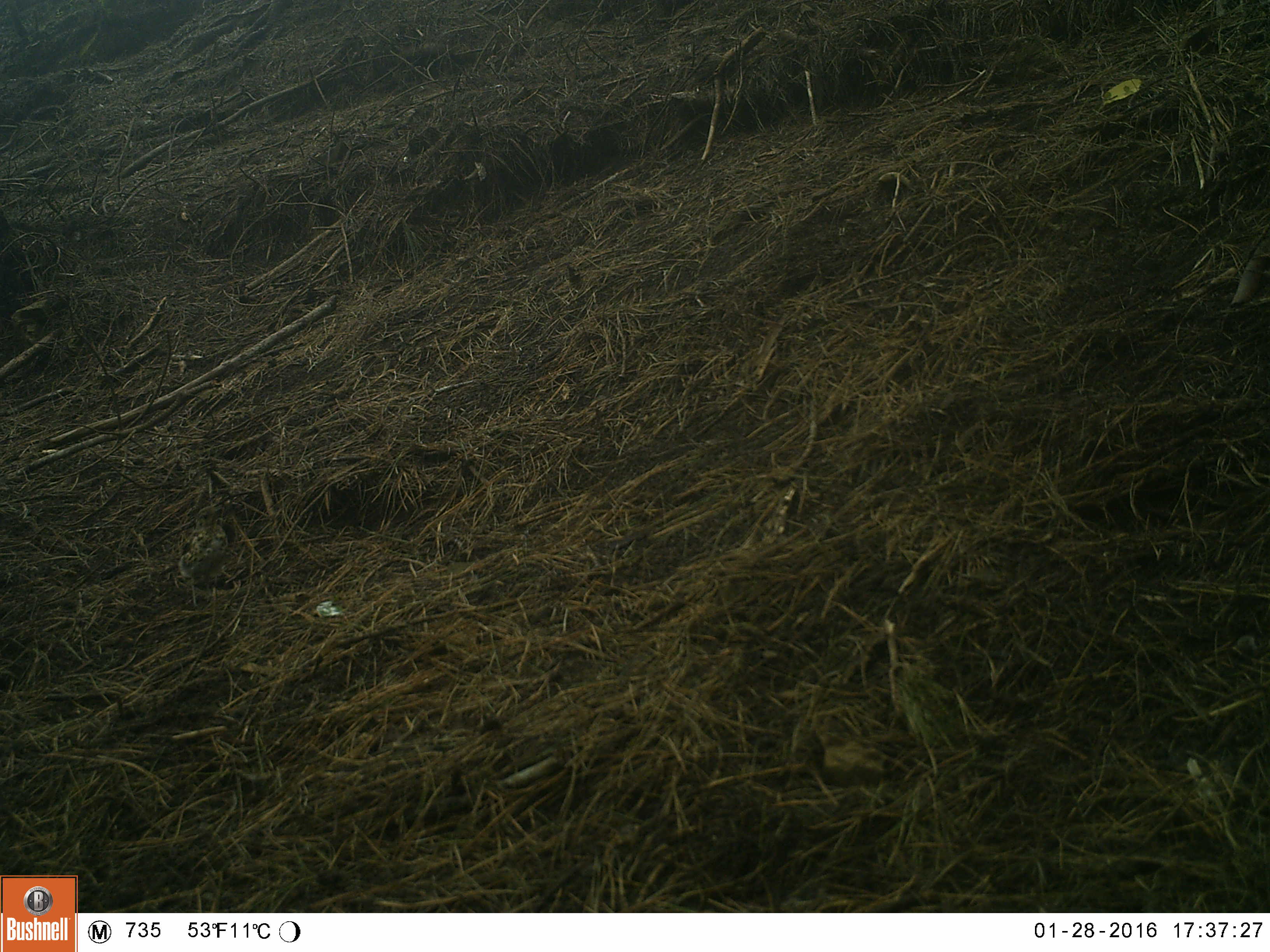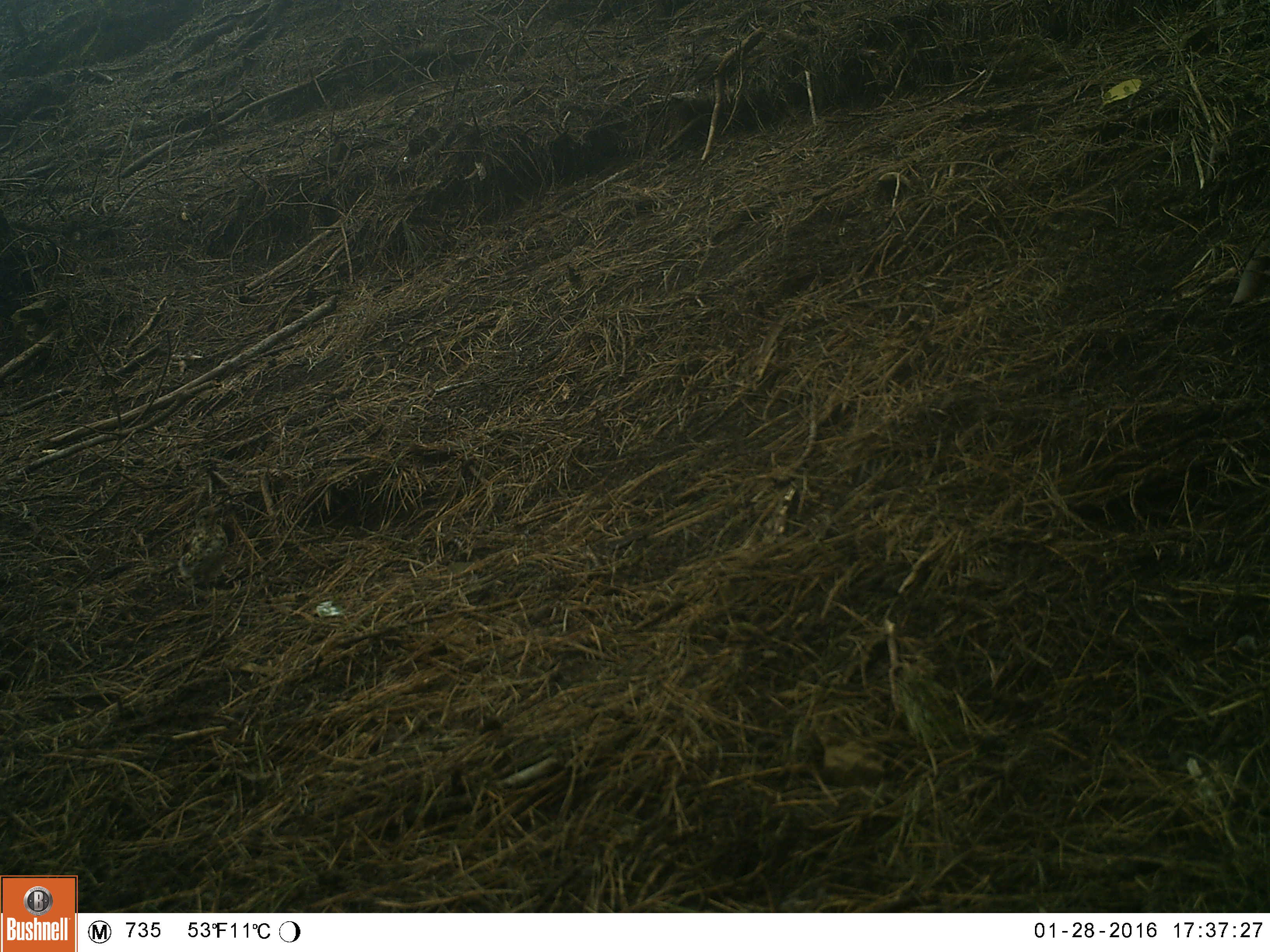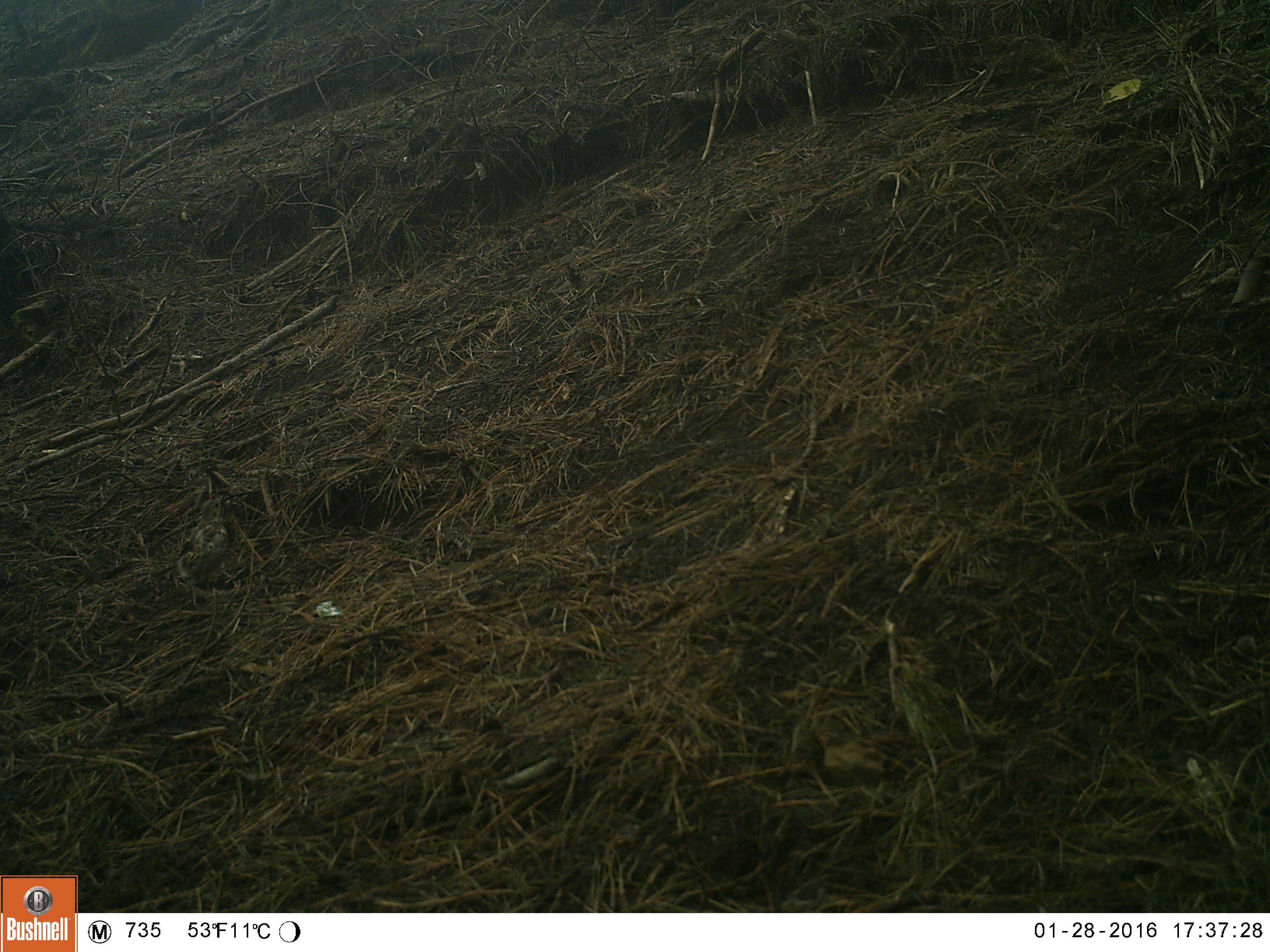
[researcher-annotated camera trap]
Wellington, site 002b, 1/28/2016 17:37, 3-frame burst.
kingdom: Animalia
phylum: Chordata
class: Aves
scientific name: Aves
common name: bird